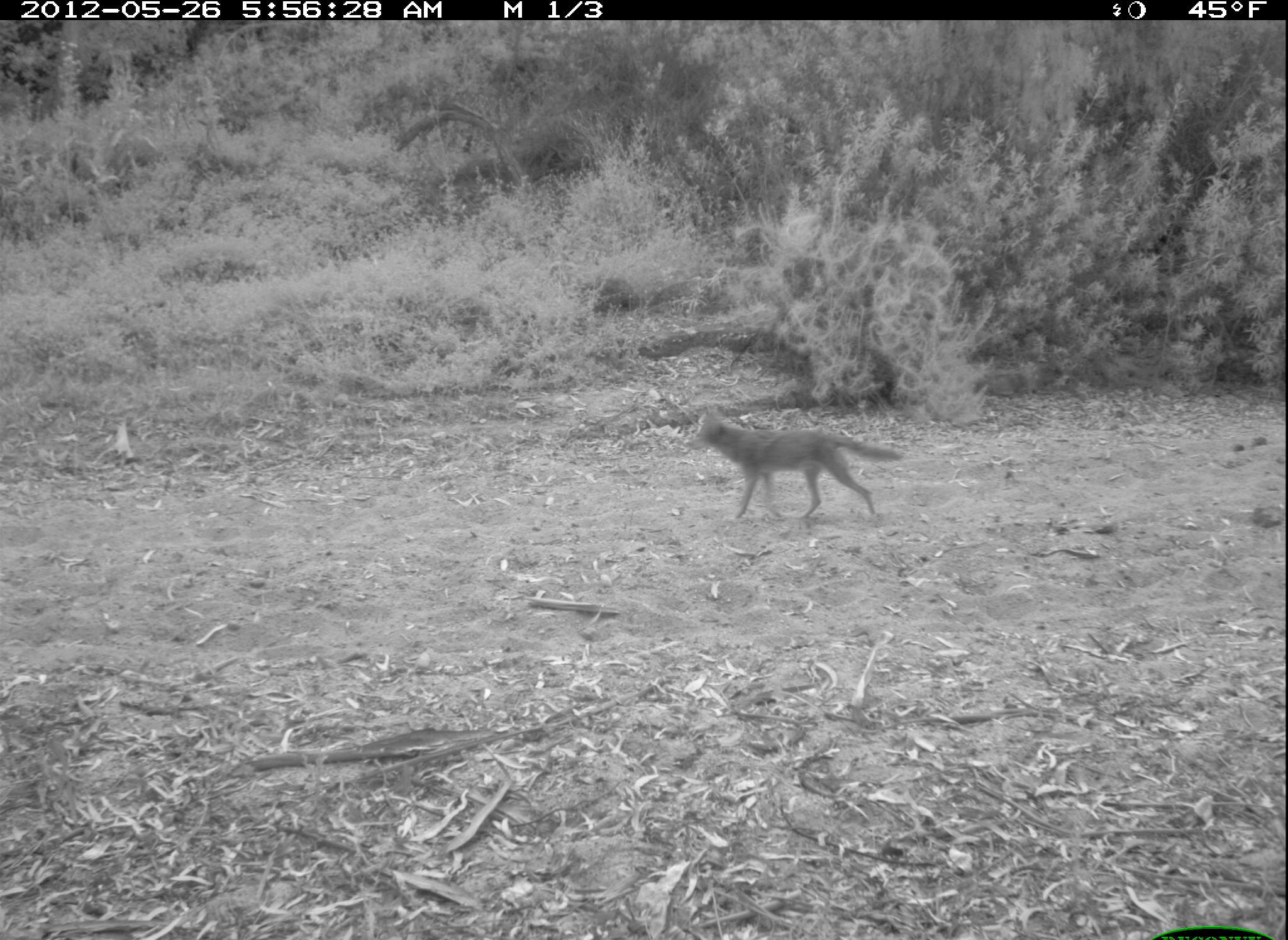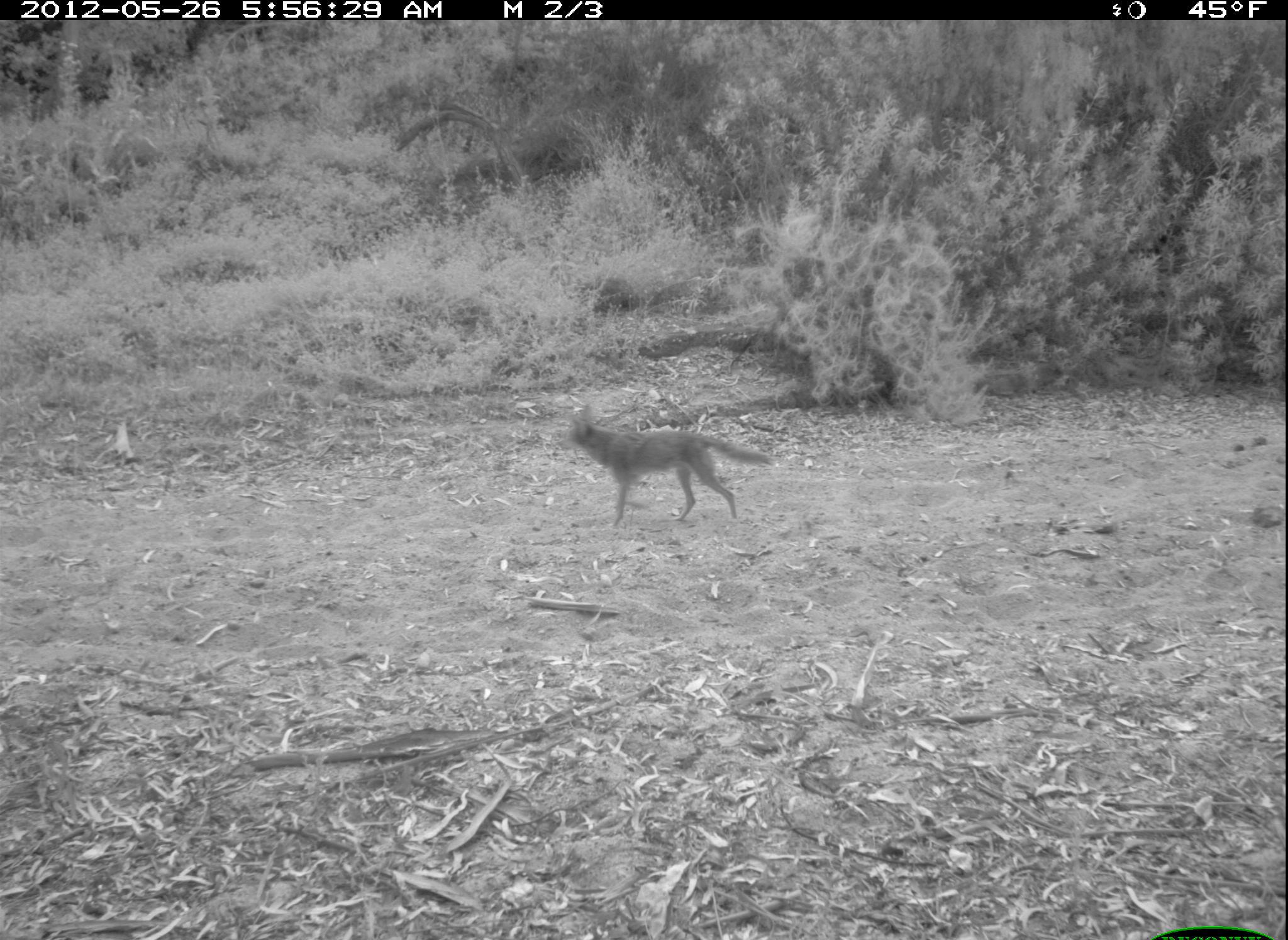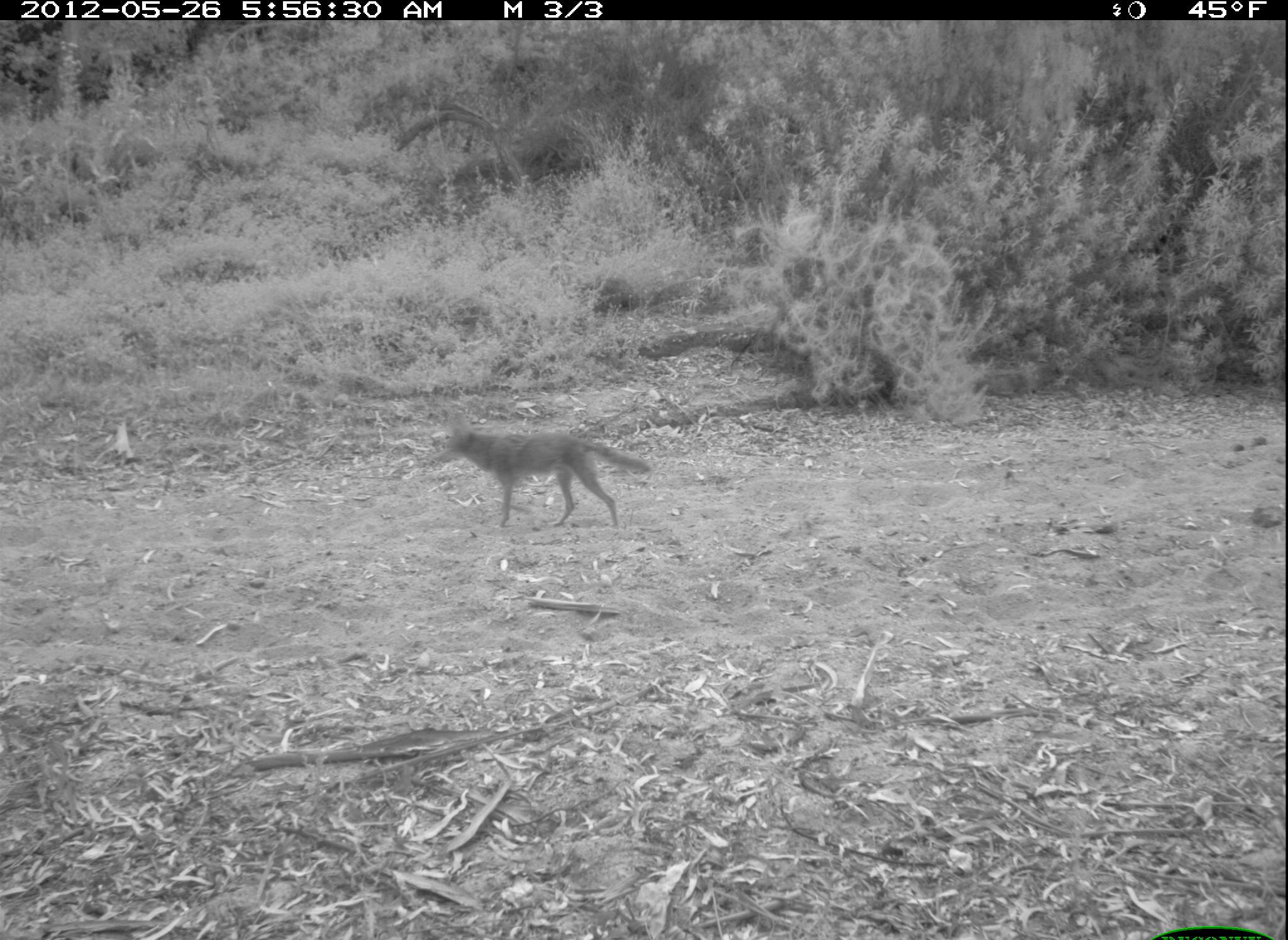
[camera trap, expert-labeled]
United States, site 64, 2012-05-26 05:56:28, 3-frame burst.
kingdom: Animalia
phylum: Chordata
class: Mammalia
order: Carnivora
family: Canidae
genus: Canis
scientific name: Canis latrans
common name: coyote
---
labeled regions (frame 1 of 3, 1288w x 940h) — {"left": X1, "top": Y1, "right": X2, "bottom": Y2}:
coyote: {"left": 685, "top": 404, "right": 904, "bottom": 521}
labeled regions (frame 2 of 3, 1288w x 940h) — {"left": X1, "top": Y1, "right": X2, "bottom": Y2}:
coyote: {"left": 559, "top": 403, "right": 772, "bottom": 525}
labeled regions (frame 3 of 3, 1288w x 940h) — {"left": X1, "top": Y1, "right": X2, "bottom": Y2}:
coyote: {"left": 432, "top": 409, "right": 650, "bottom": 527}